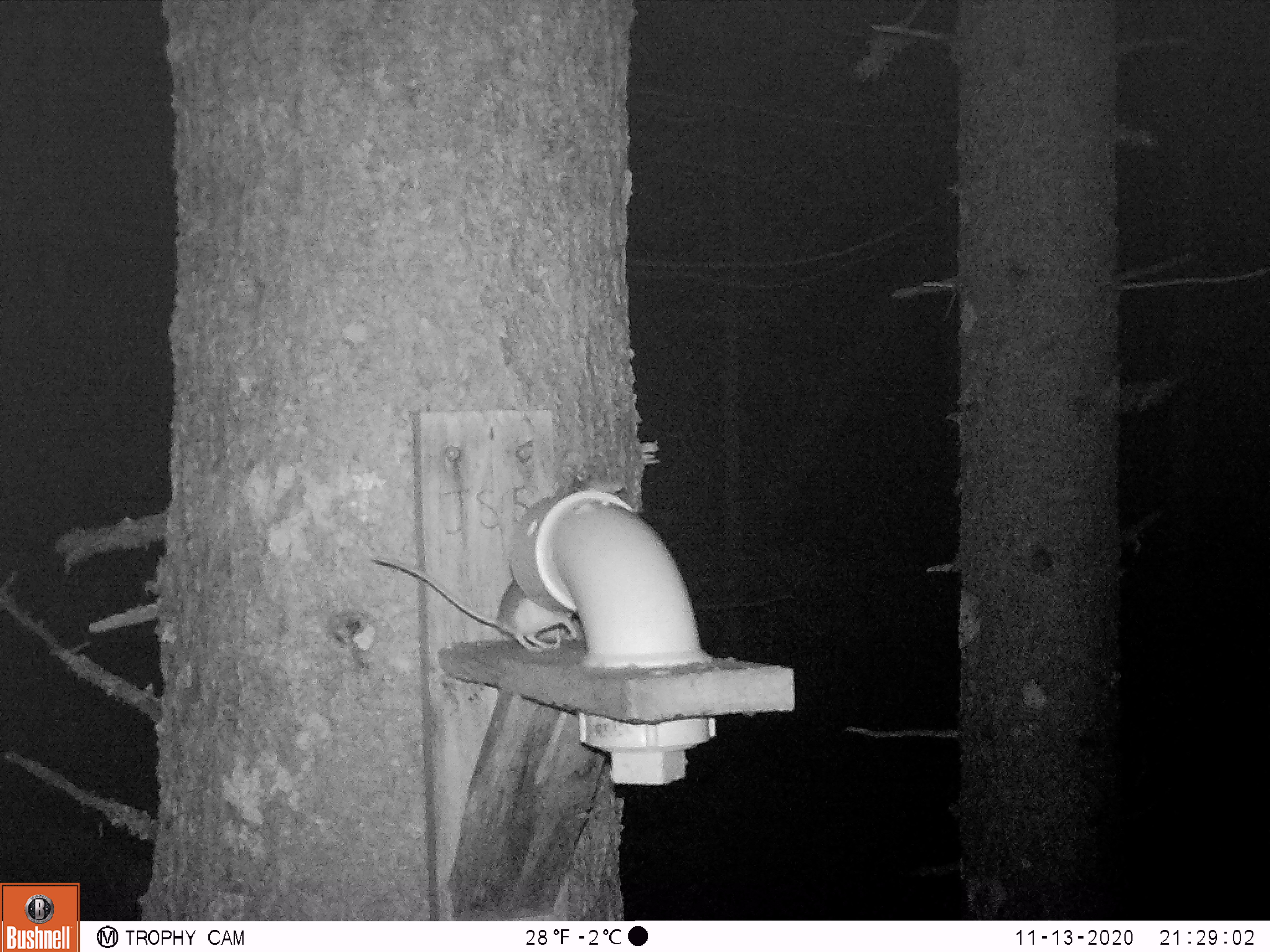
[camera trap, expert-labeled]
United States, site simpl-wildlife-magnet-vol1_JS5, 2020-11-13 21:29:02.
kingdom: Animalia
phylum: Chordata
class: Mammalia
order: Rodentia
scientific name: Rodentia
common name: mouse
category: mouse sp.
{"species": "mouse sp. (mouse) (Rodentia)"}